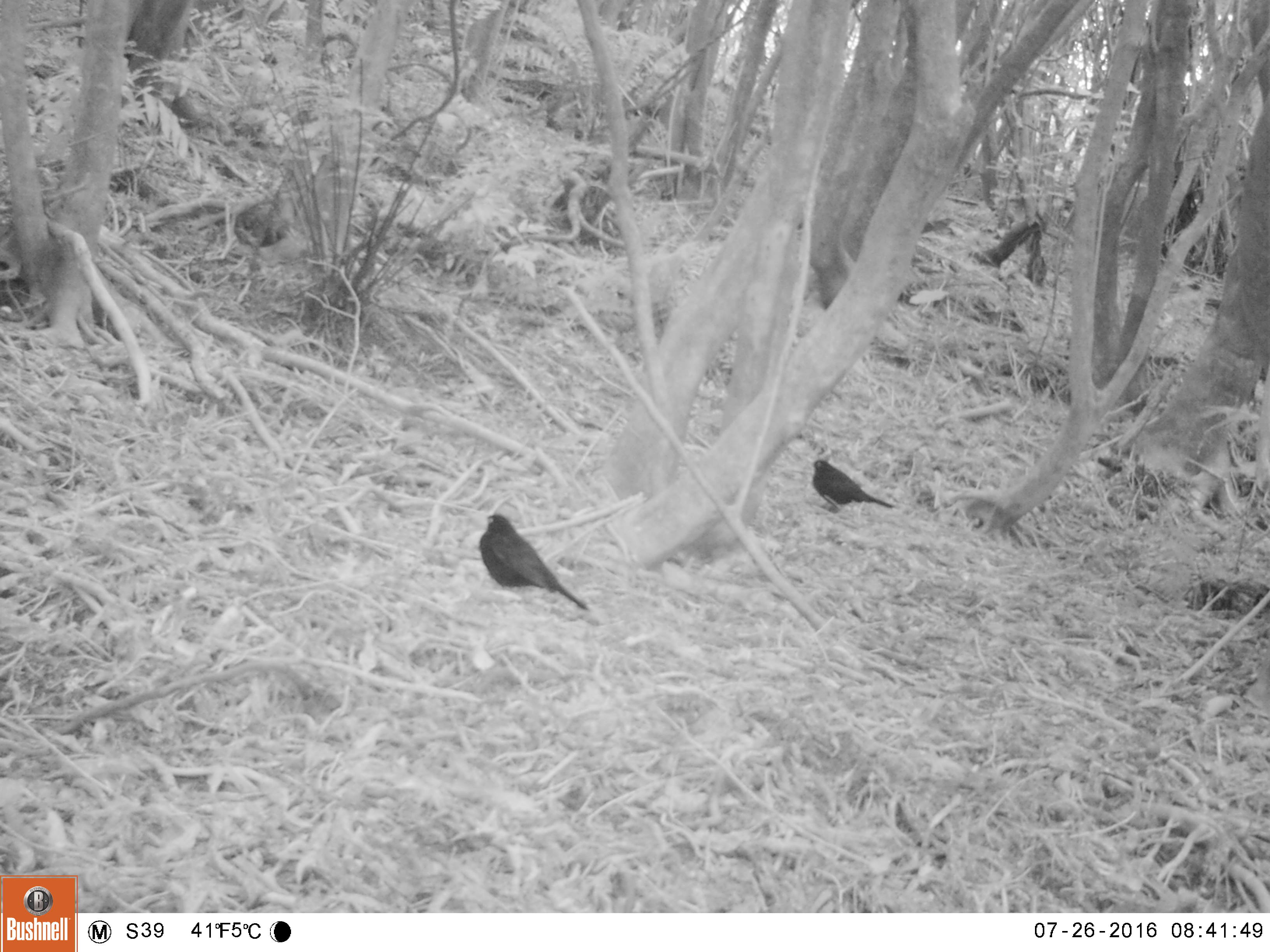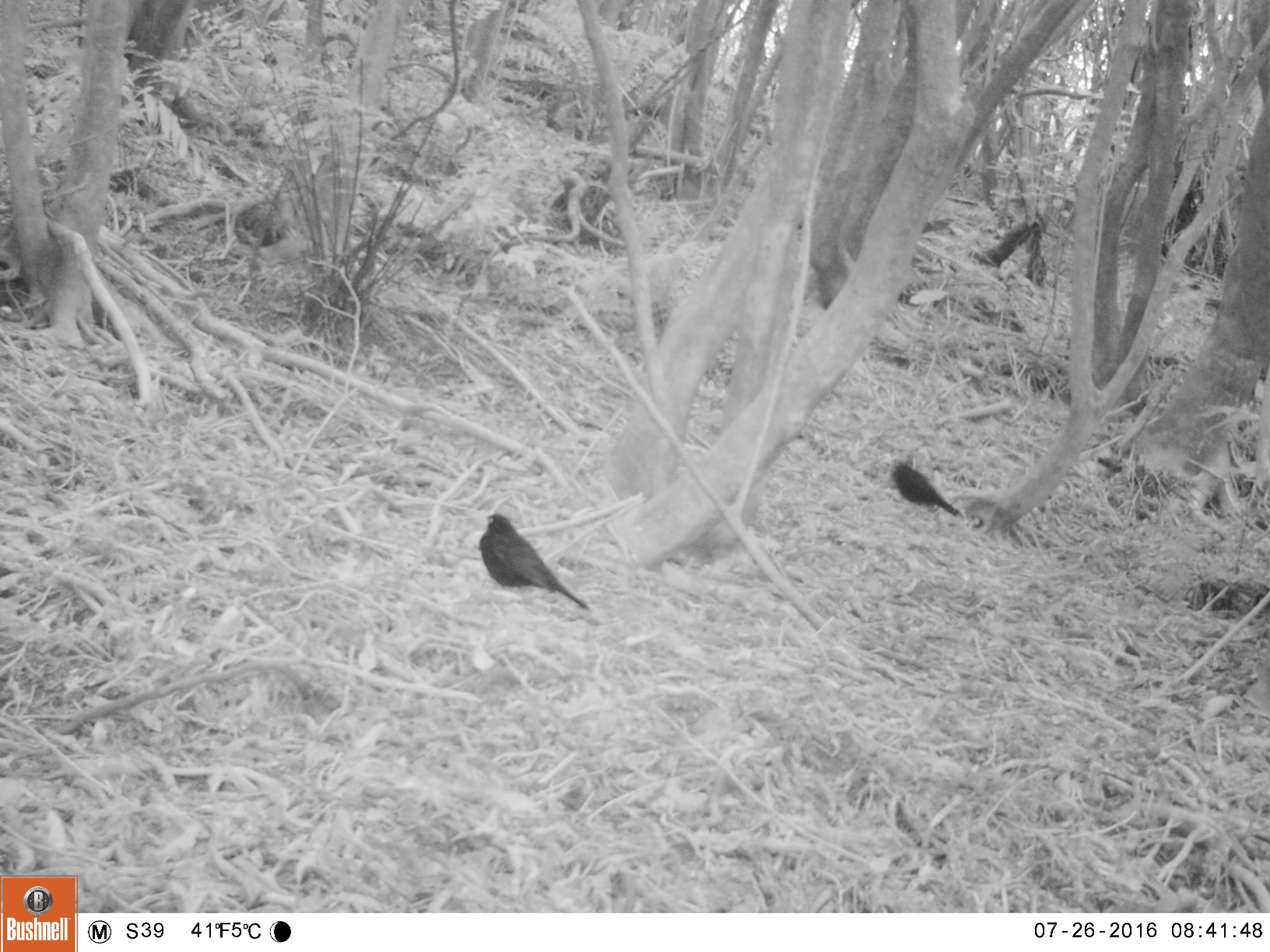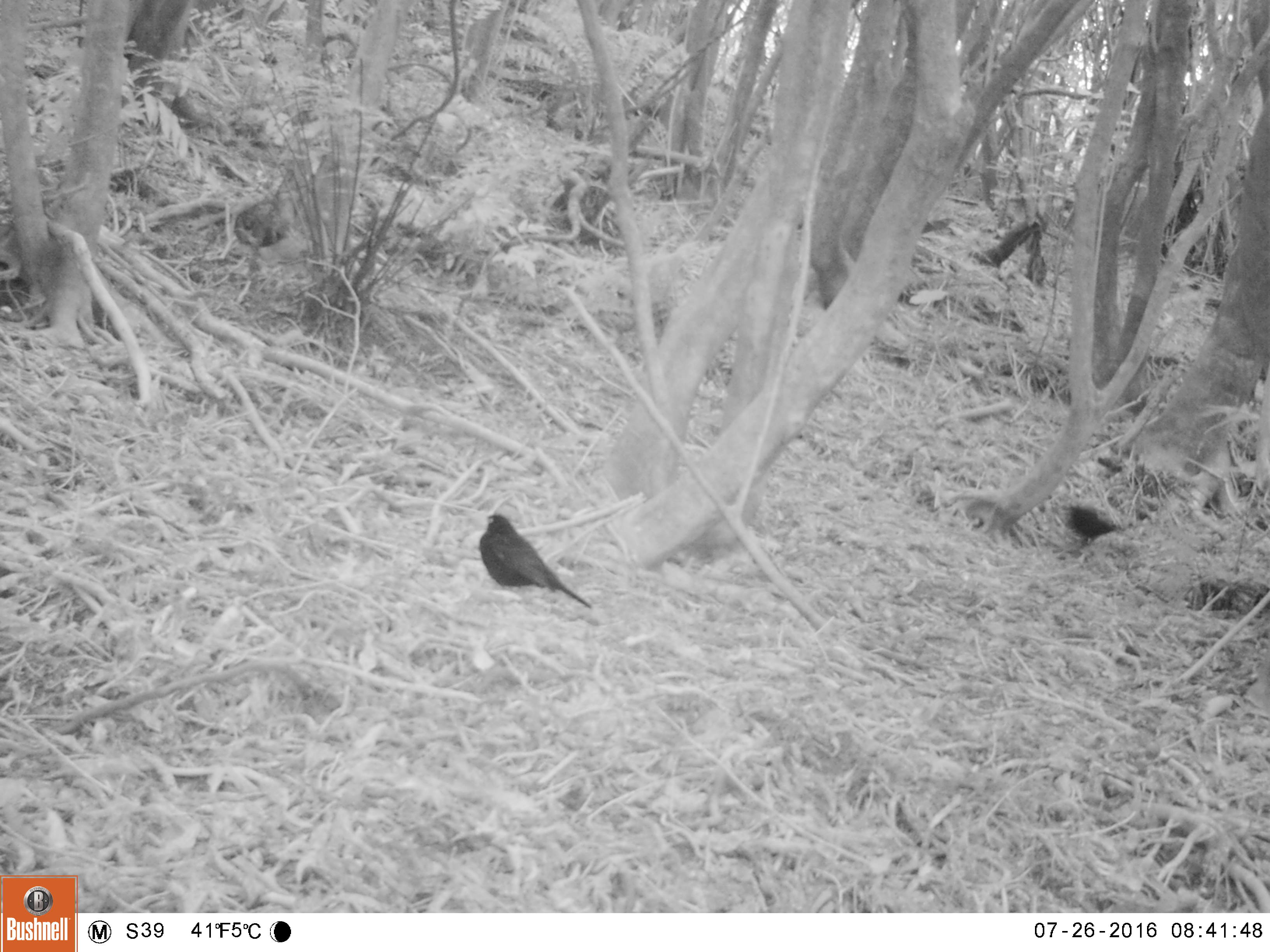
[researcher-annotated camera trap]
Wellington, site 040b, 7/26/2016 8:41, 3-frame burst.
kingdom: Animalia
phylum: Chordata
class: Aves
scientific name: Aves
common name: bird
Bird (Aves).